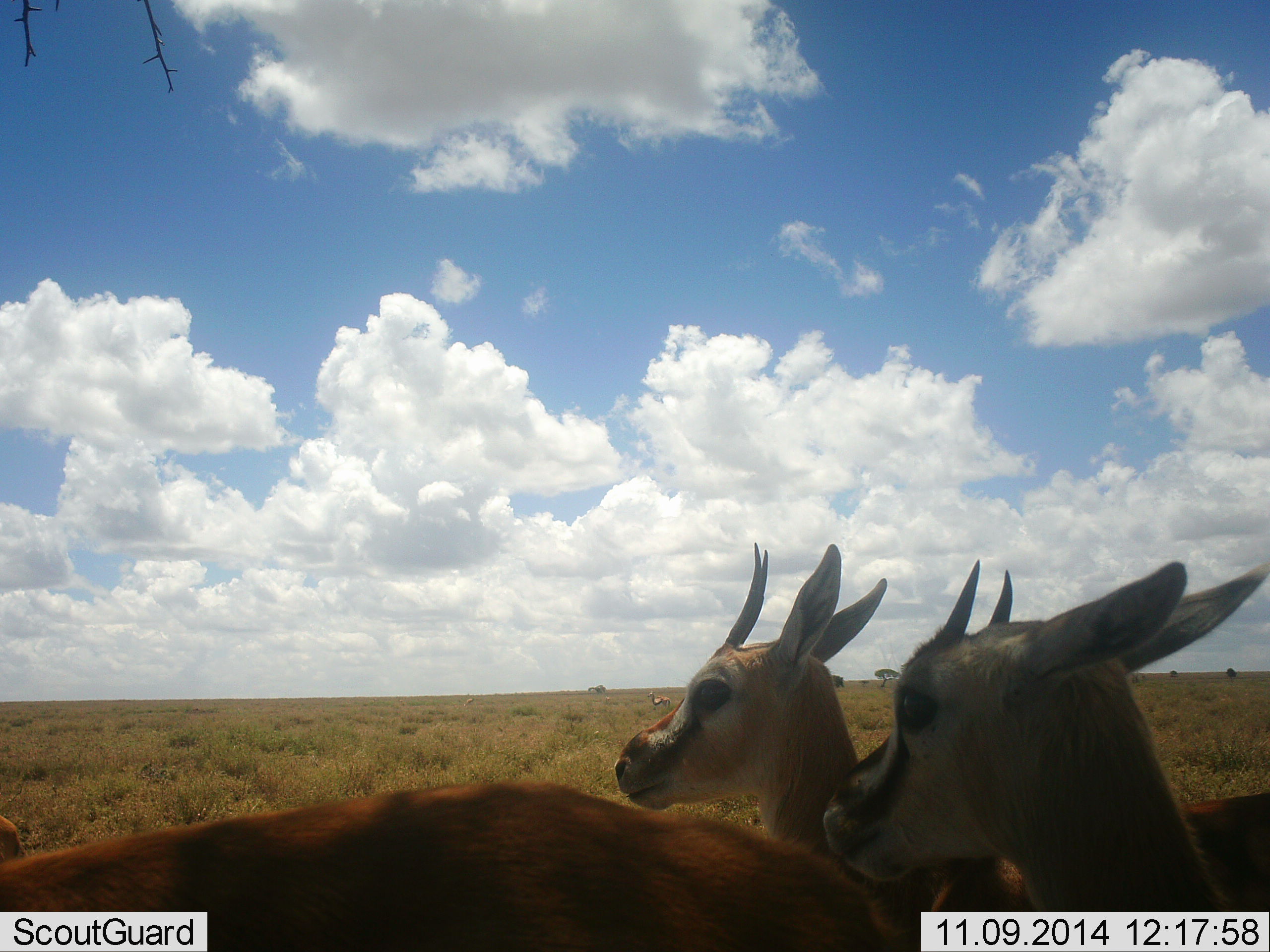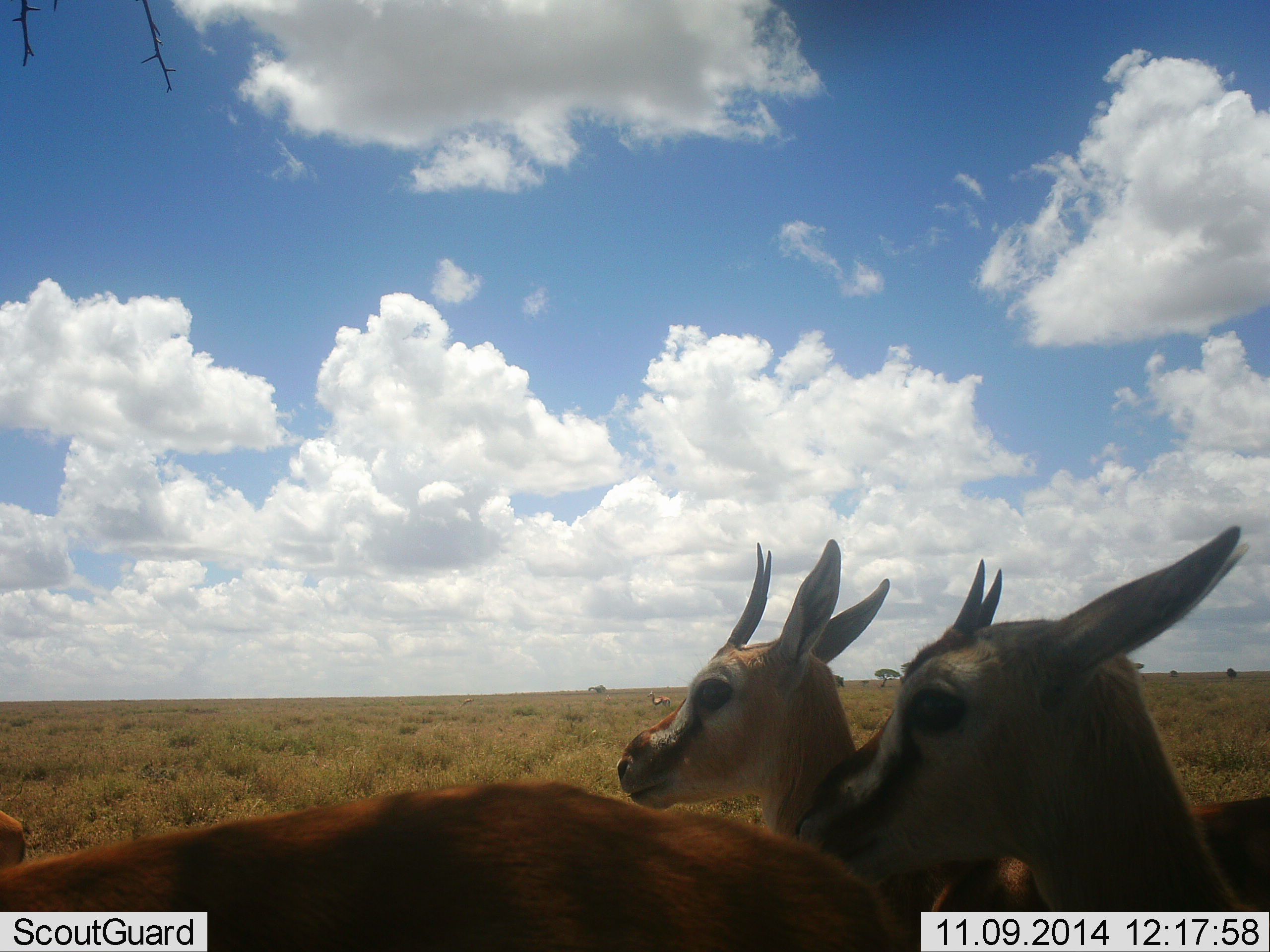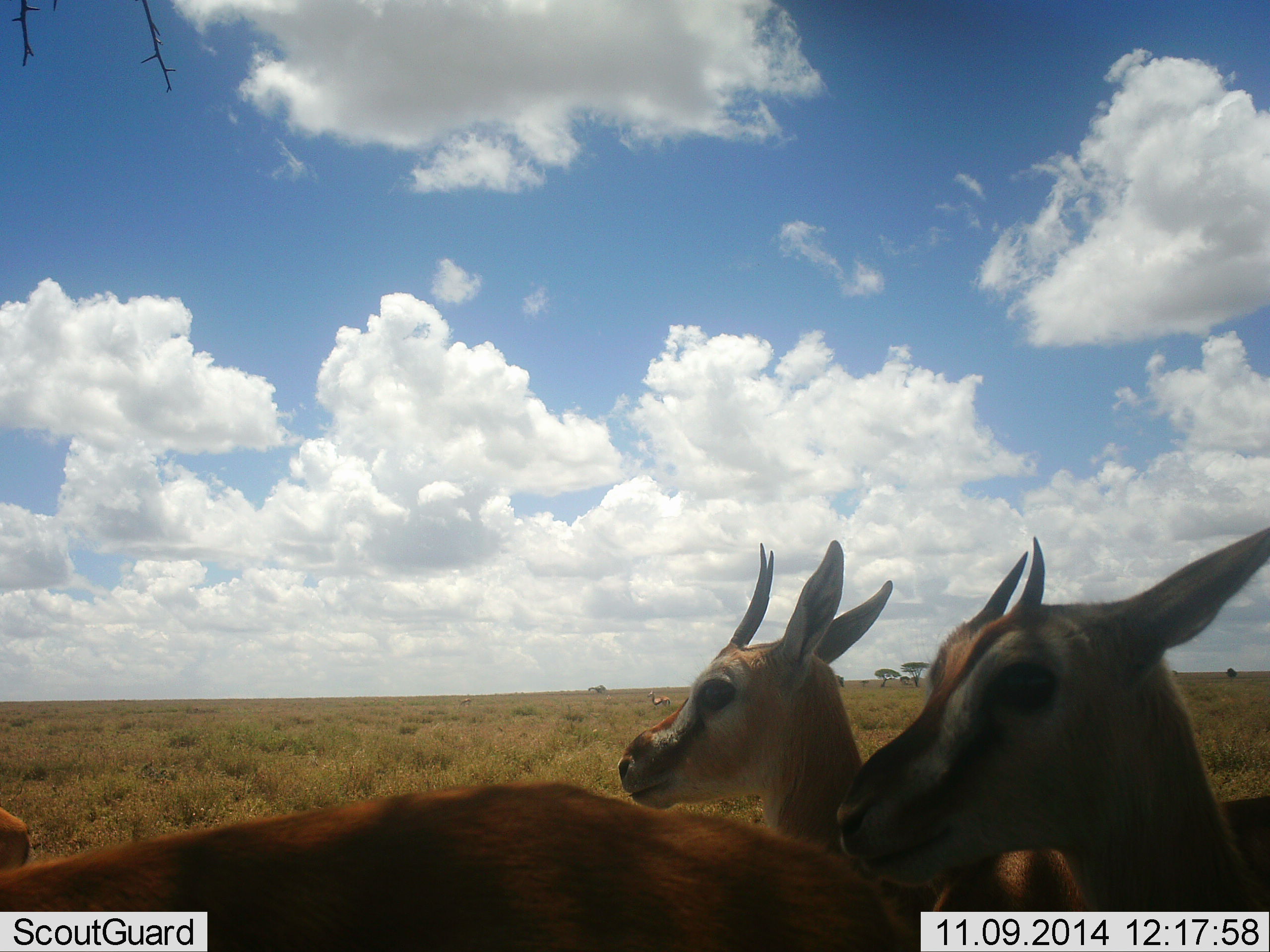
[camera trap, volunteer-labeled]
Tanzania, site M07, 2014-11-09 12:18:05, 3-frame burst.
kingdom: Animalia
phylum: Chordata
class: Mammalia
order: Artiodactyla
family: Bovidae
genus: Eudorcas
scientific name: Eudorcas thomsonii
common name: thomson's gazelle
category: gazellethomsons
Gazellethomsons (thomson's gazelle) (Eudorcas thomsonii), count 3. Behavior (volunteer vote fractions): standing 80%, resting 10%, moving 10%, interacting 10%. Young present (vote fraction): 10%. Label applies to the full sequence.